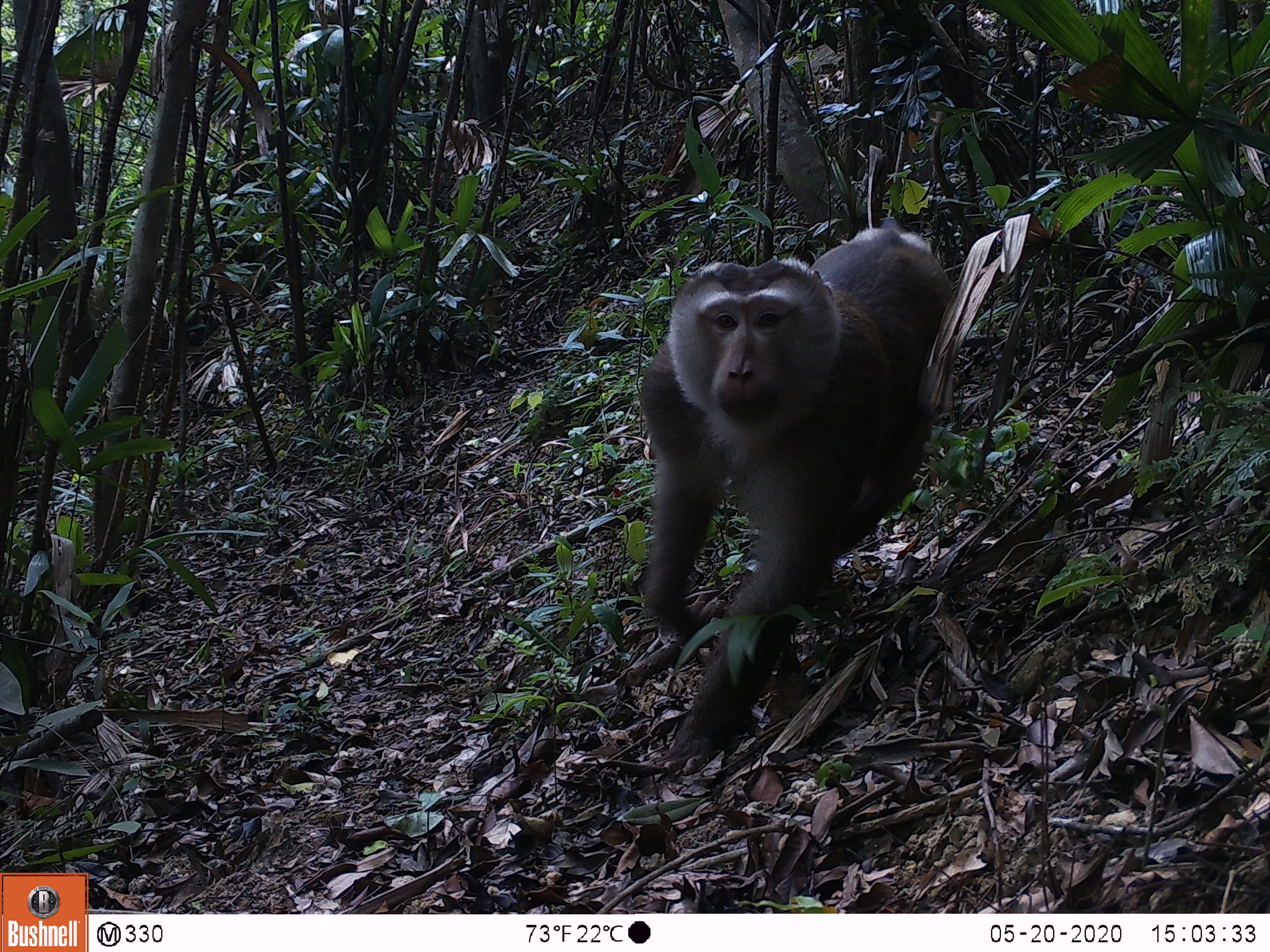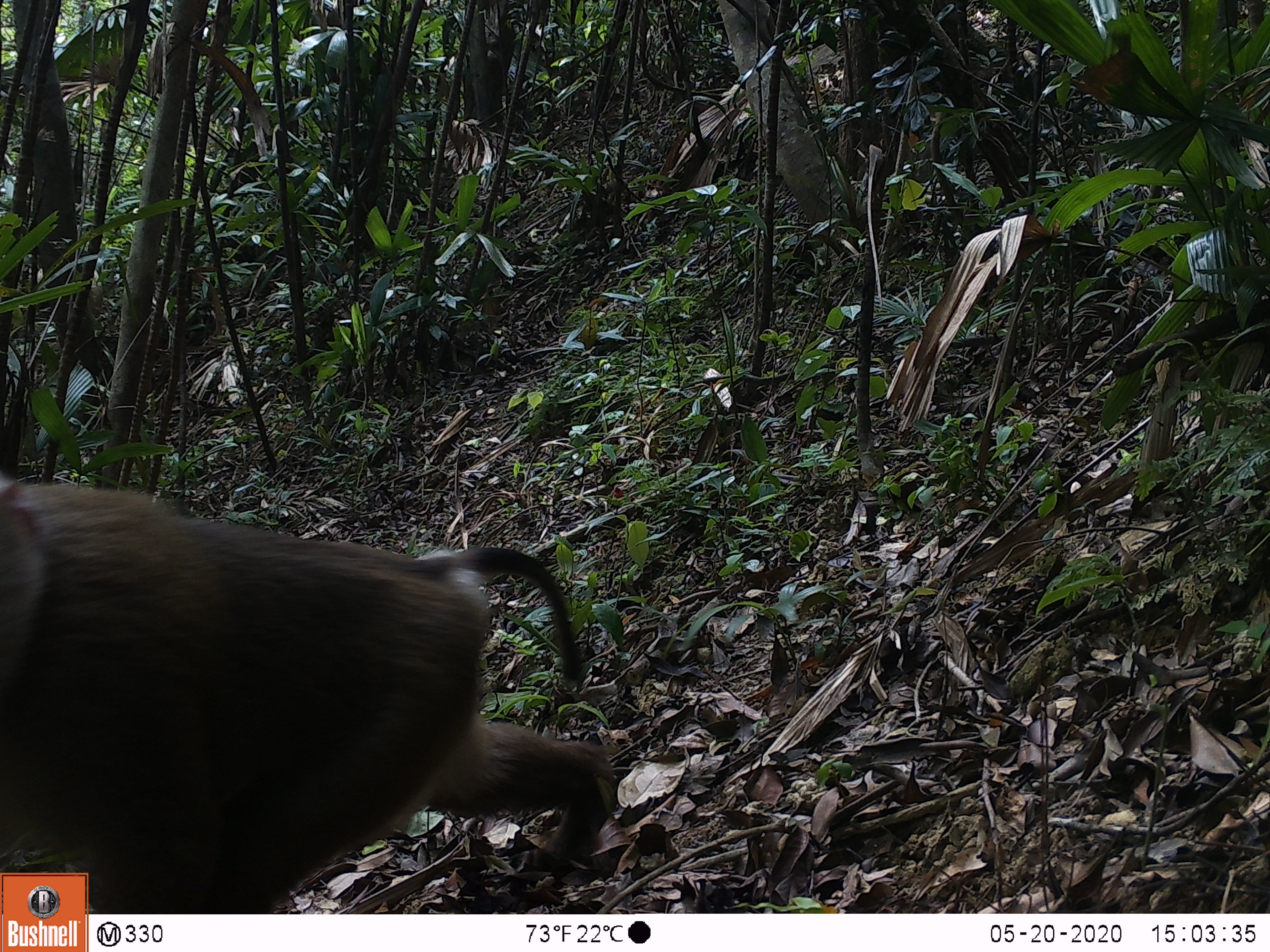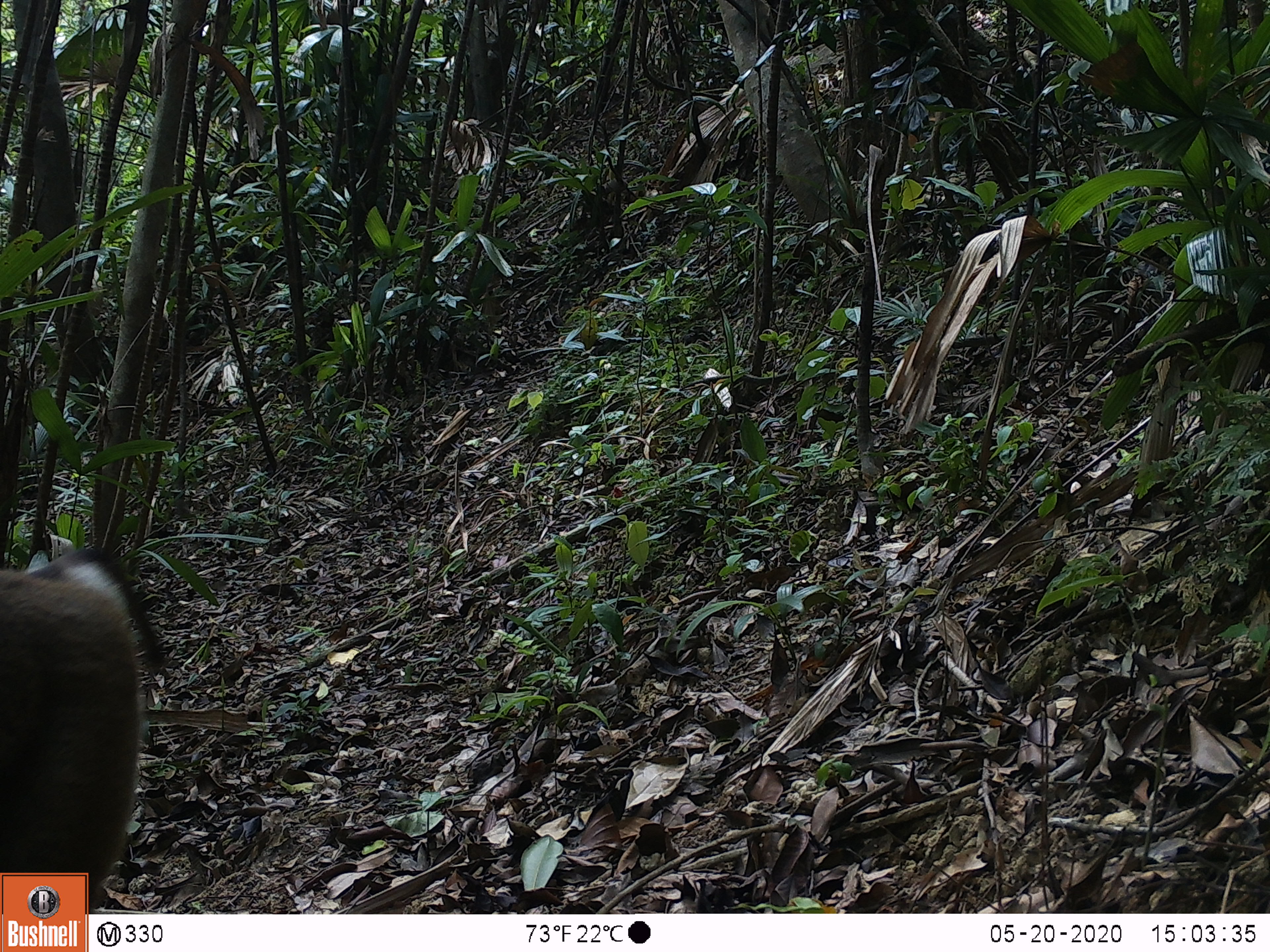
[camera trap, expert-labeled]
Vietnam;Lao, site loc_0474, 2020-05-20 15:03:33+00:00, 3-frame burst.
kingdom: Animalia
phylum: Chordata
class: Mammalia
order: Primates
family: Cercopithecidae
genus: Macaca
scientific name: Macaca nemestrina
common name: pig-tailed macaque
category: pig tailed macaque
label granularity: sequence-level